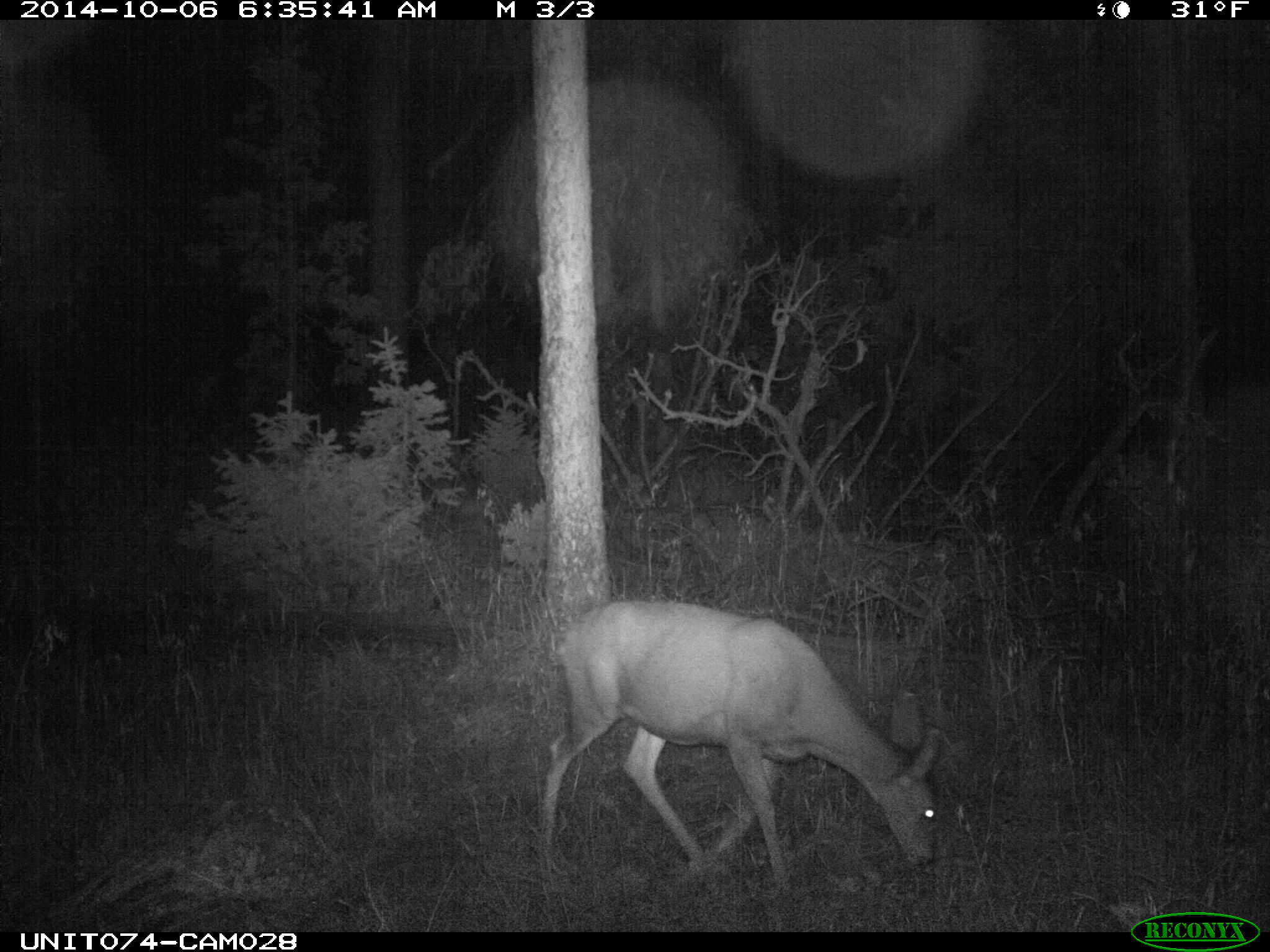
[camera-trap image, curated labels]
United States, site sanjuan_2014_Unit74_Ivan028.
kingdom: Animalia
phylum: Chordata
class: Mammalia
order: Artiodactyla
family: Cervidae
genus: Odocoileus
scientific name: Odocoileus hemionus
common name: mule deer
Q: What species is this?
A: Odocoileus hemionus (mule deer).